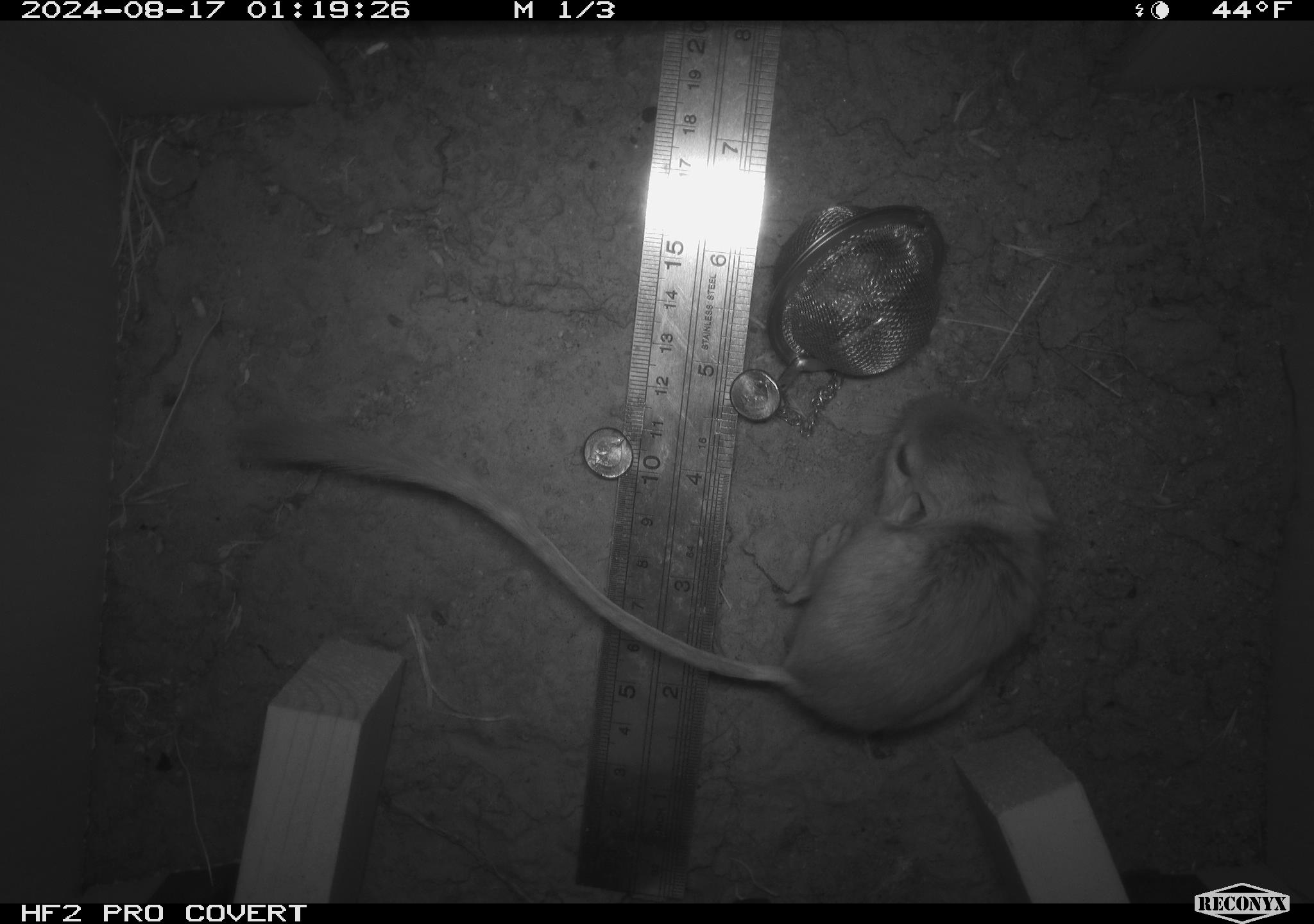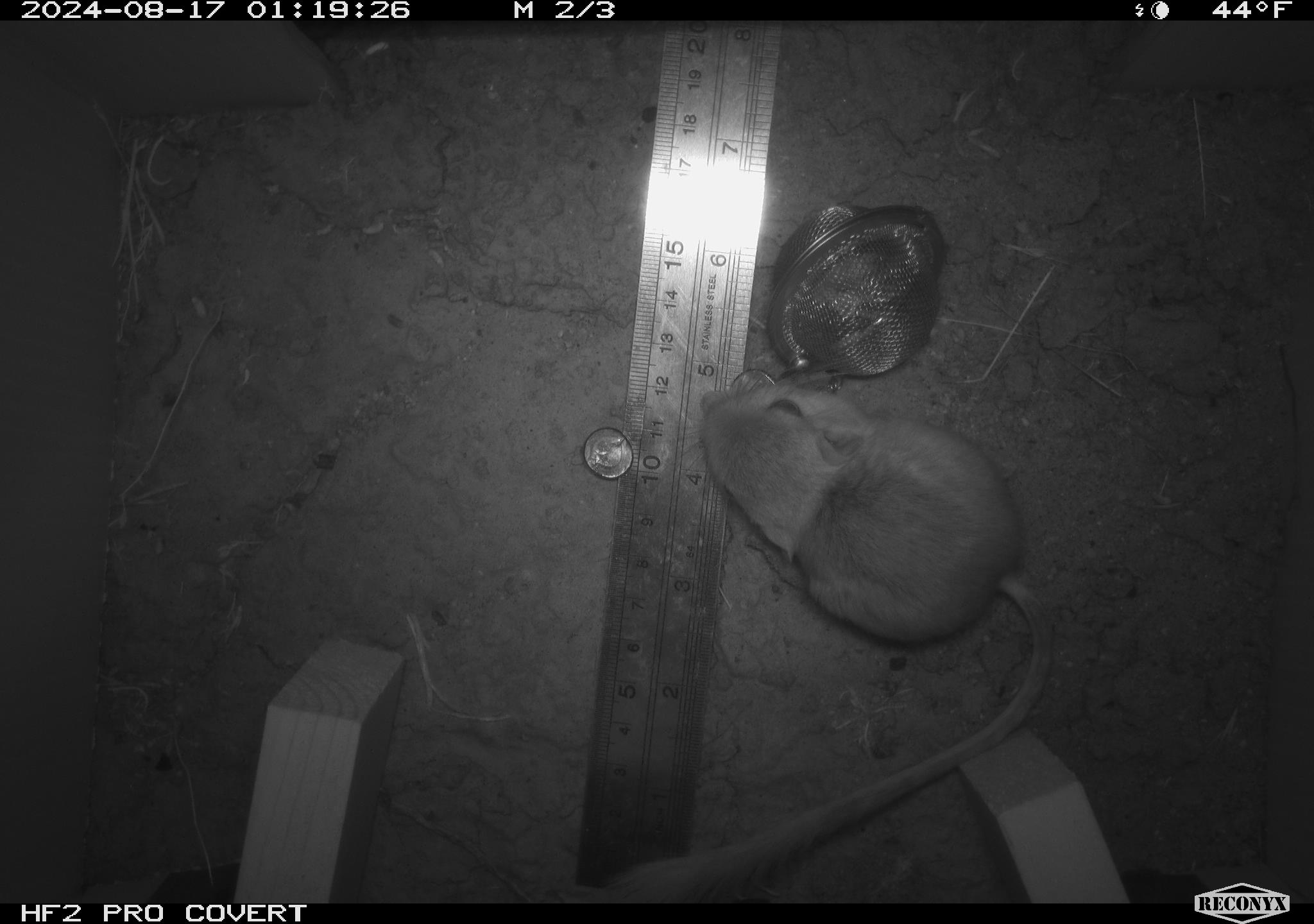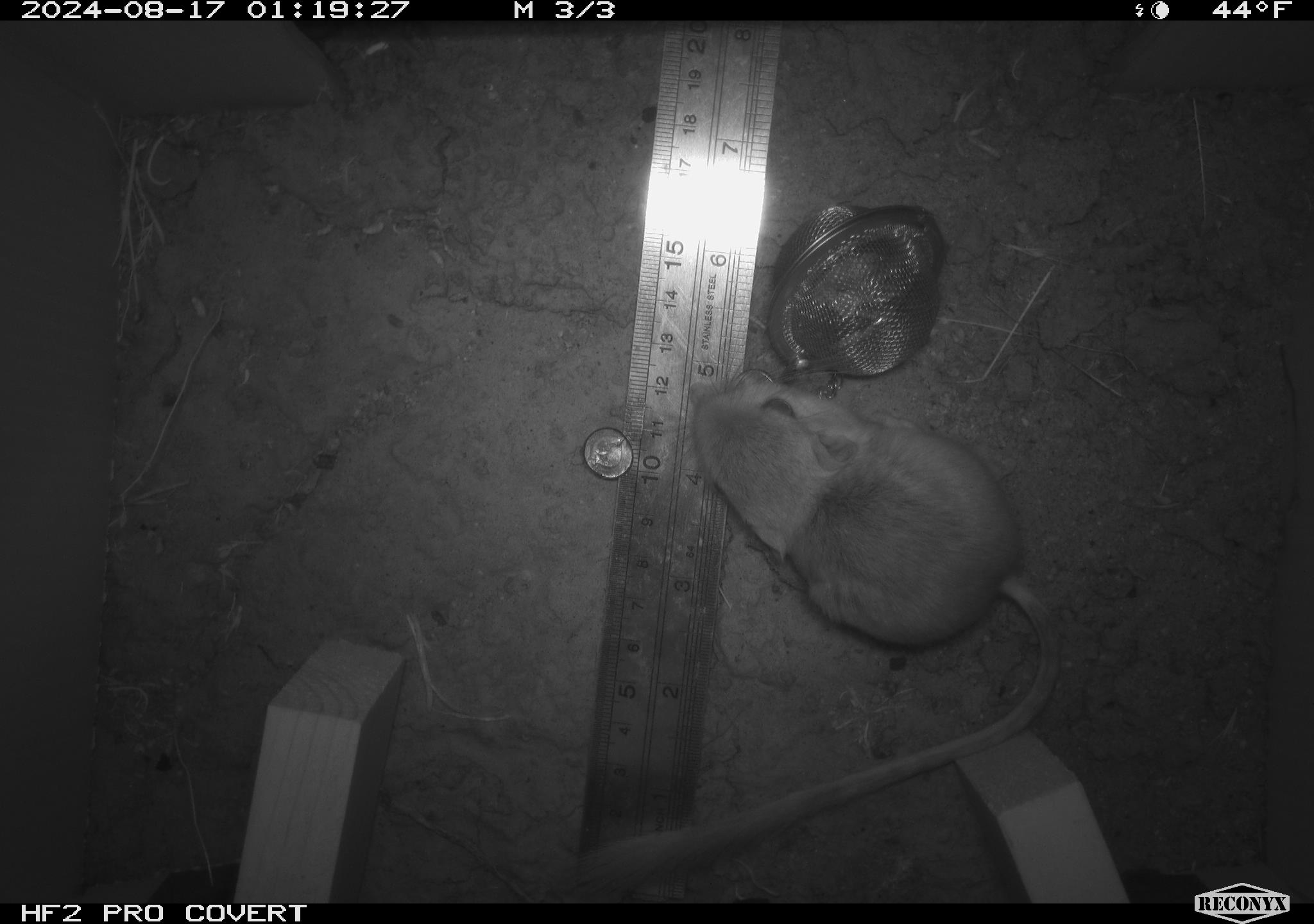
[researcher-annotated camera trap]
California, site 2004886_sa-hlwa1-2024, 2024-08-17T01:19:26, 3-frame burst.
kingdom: Animalia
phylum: Chordata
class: Mammalia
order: Rodentia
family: Heteromyidae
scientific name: Heteromyidae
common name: kangaroo rats and pocket mice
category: heteromyidae family